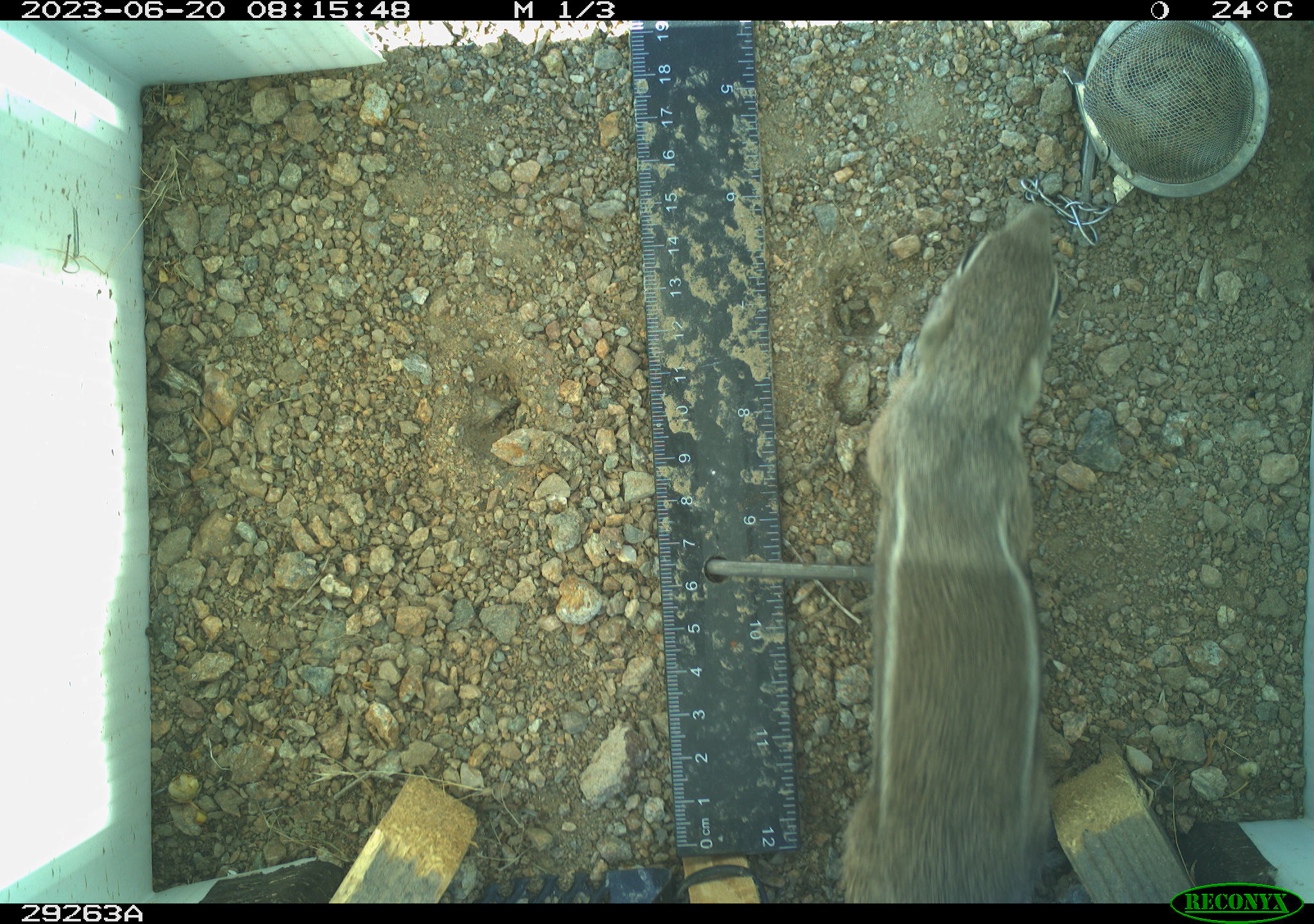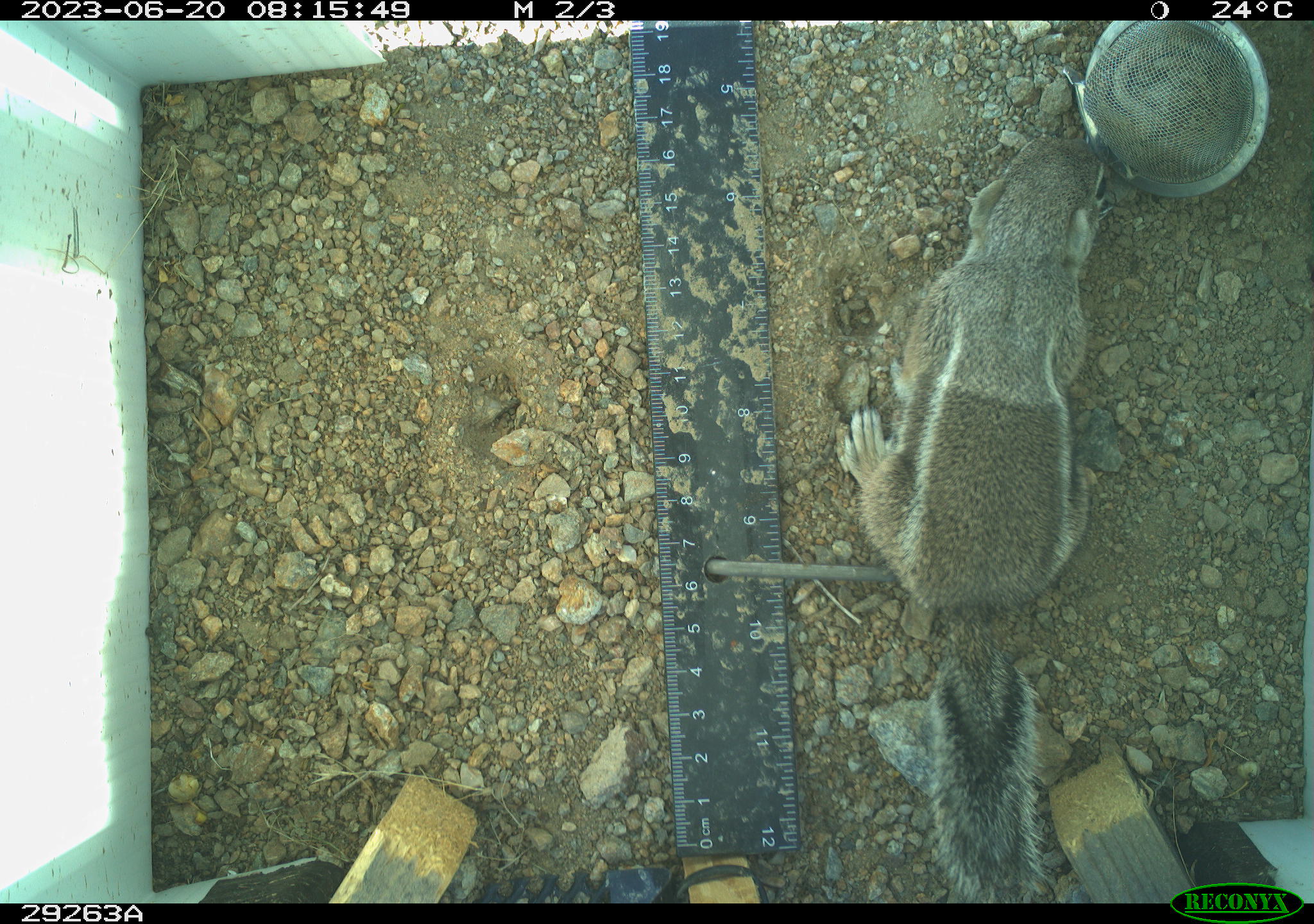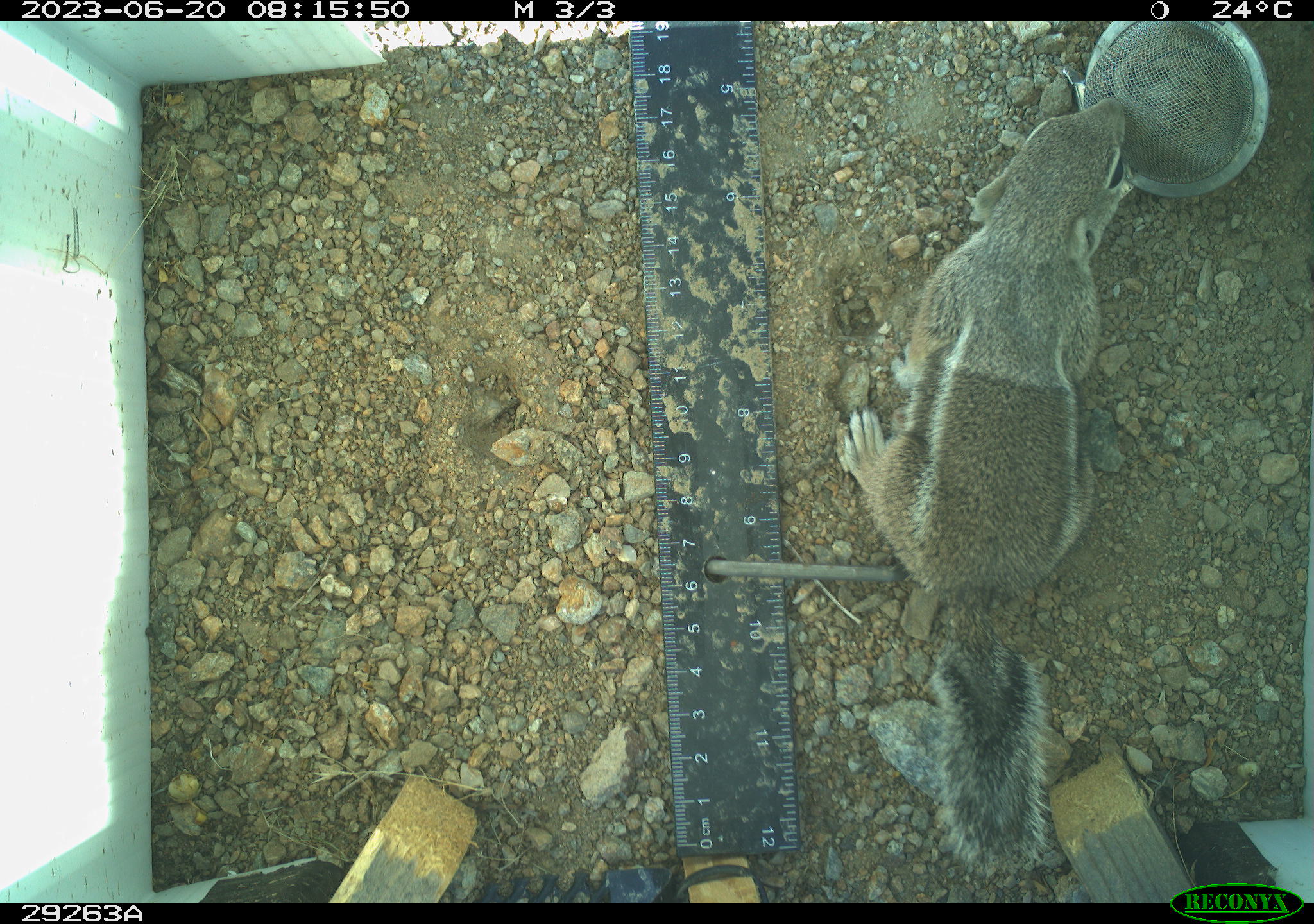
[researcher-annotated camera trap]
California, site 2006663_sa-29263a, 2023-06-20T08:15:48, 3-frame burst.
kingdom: Animalia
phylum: Chordata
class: Mammalia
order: Rodentia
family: Sciuridae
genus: Ammospermophilus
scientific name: Ammospermophilus leucurus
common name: white-tailed antelope squirrel